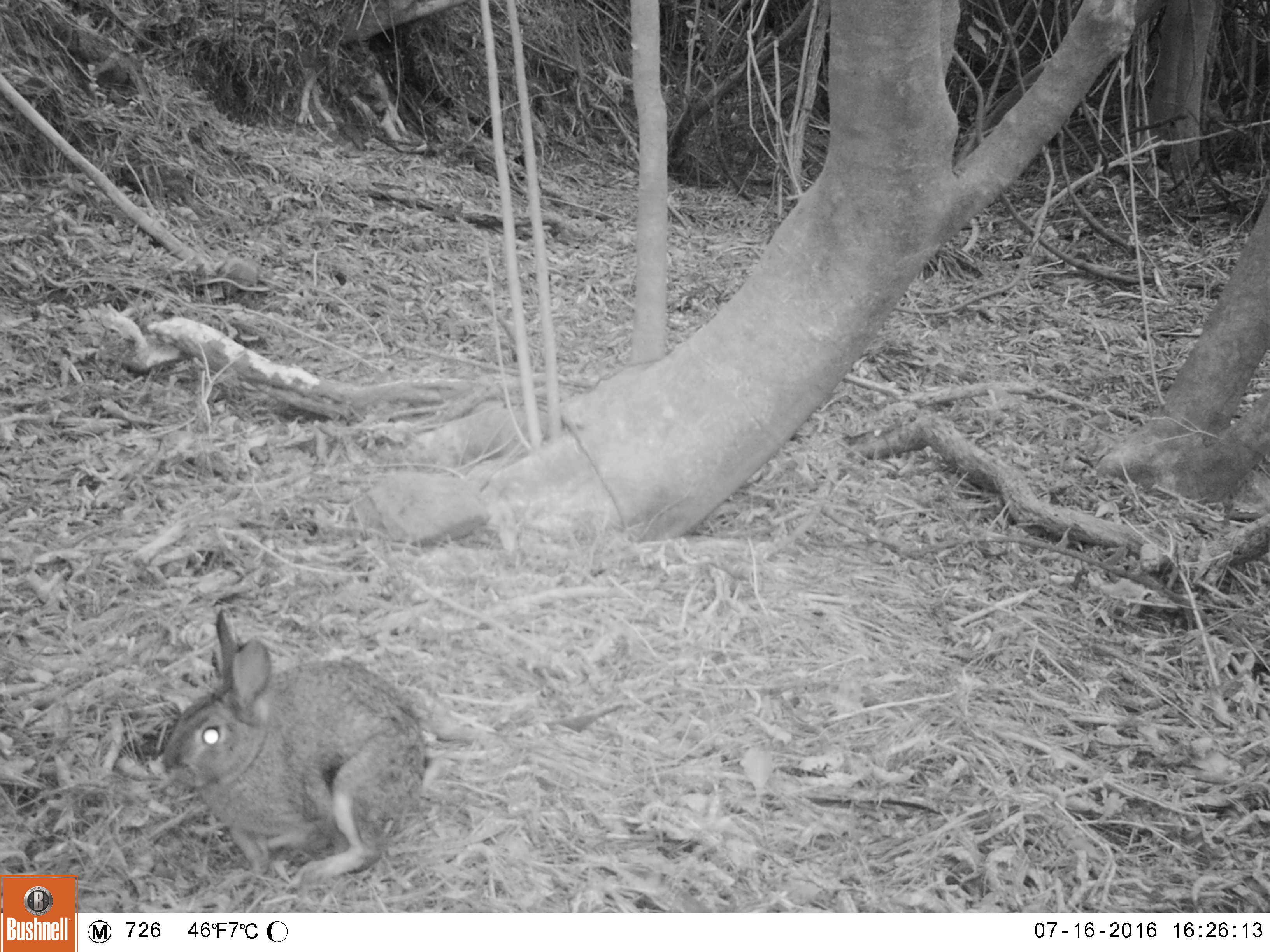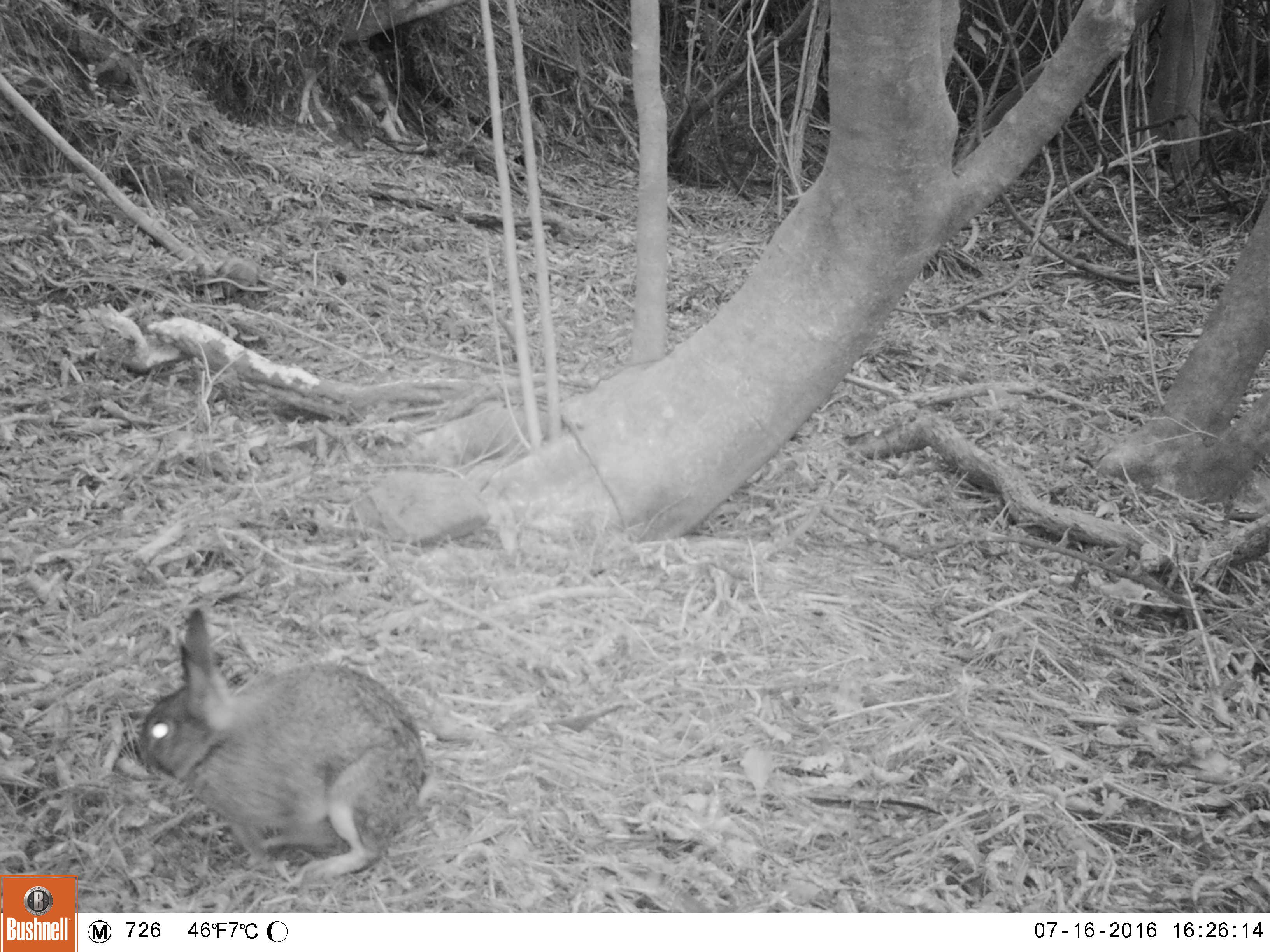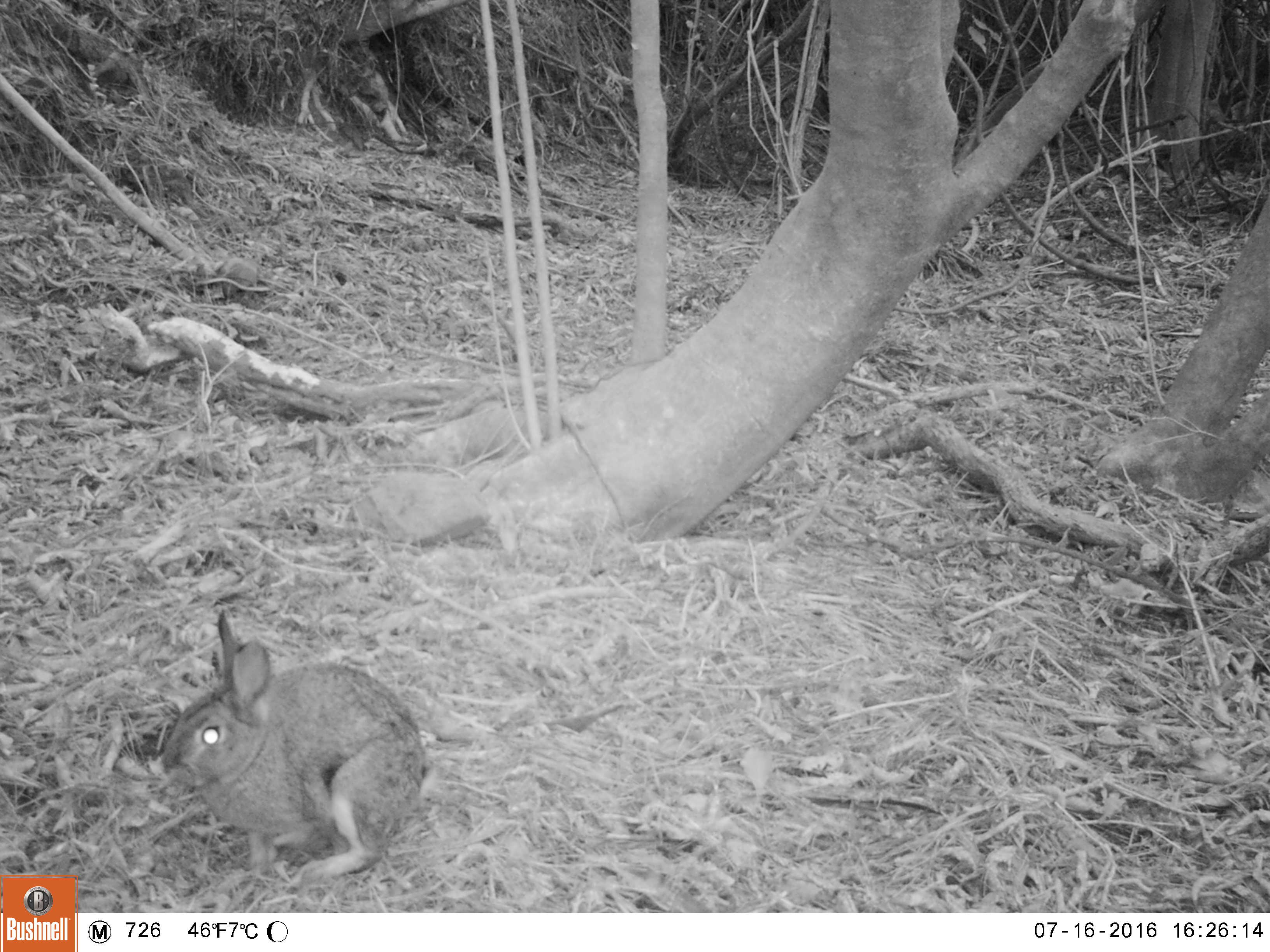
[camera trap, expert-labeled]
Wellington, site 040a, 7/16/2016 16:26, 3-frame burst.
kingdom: Animalia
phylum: Chordata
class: Mammalia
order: Lagomorpha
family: Leporidae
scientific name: Leporidae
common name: rabbit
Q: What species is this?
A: Rabbit (Leporidae).